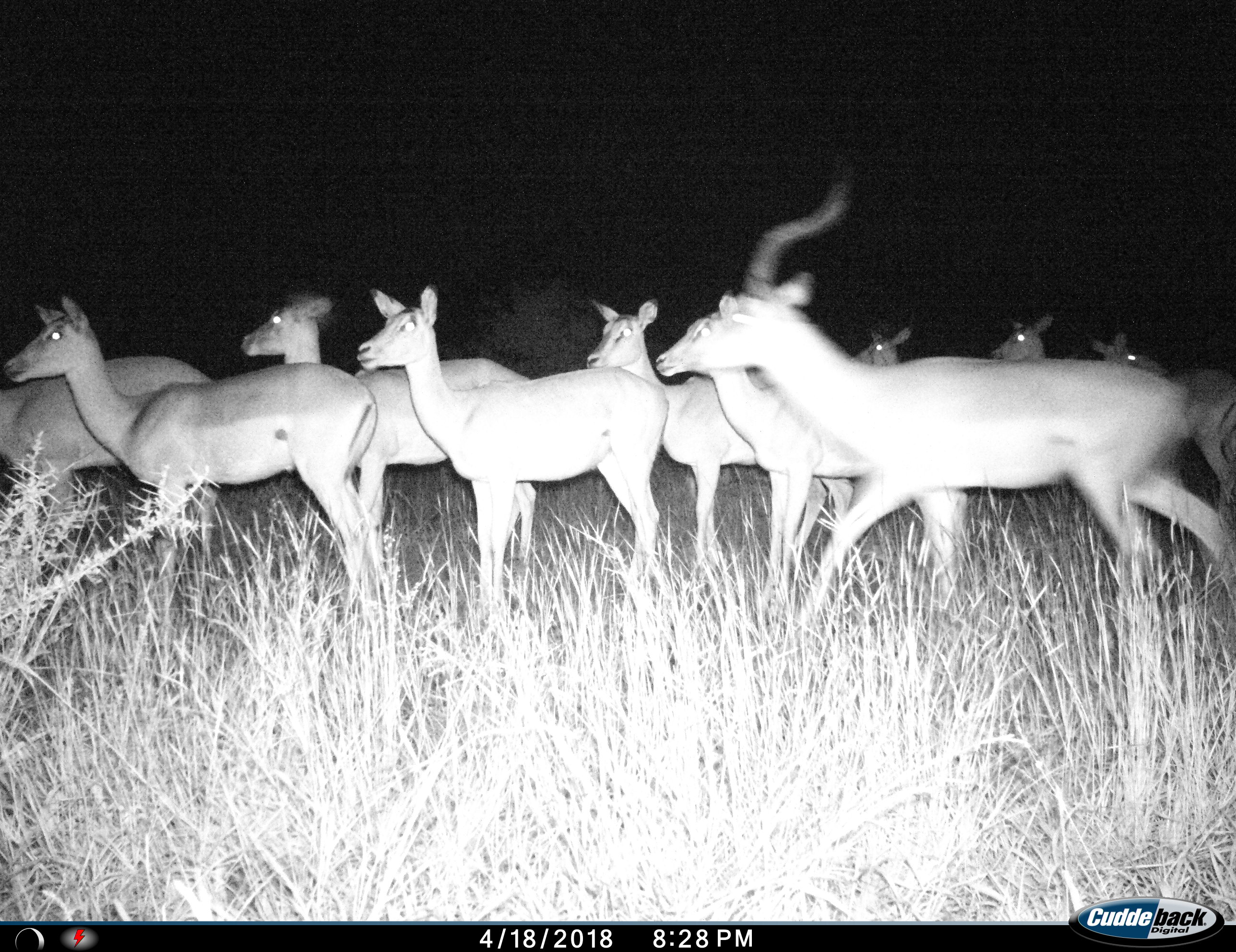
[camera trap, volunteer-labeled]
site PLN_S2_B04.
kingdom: Animalia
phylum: Chordata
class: Mammalia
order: Artiodactyla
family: Bovidae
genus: Aepyceros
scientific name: Aepyceros melampus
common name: impala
Impala (Aepyceros melampus), count 10. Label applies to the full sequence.